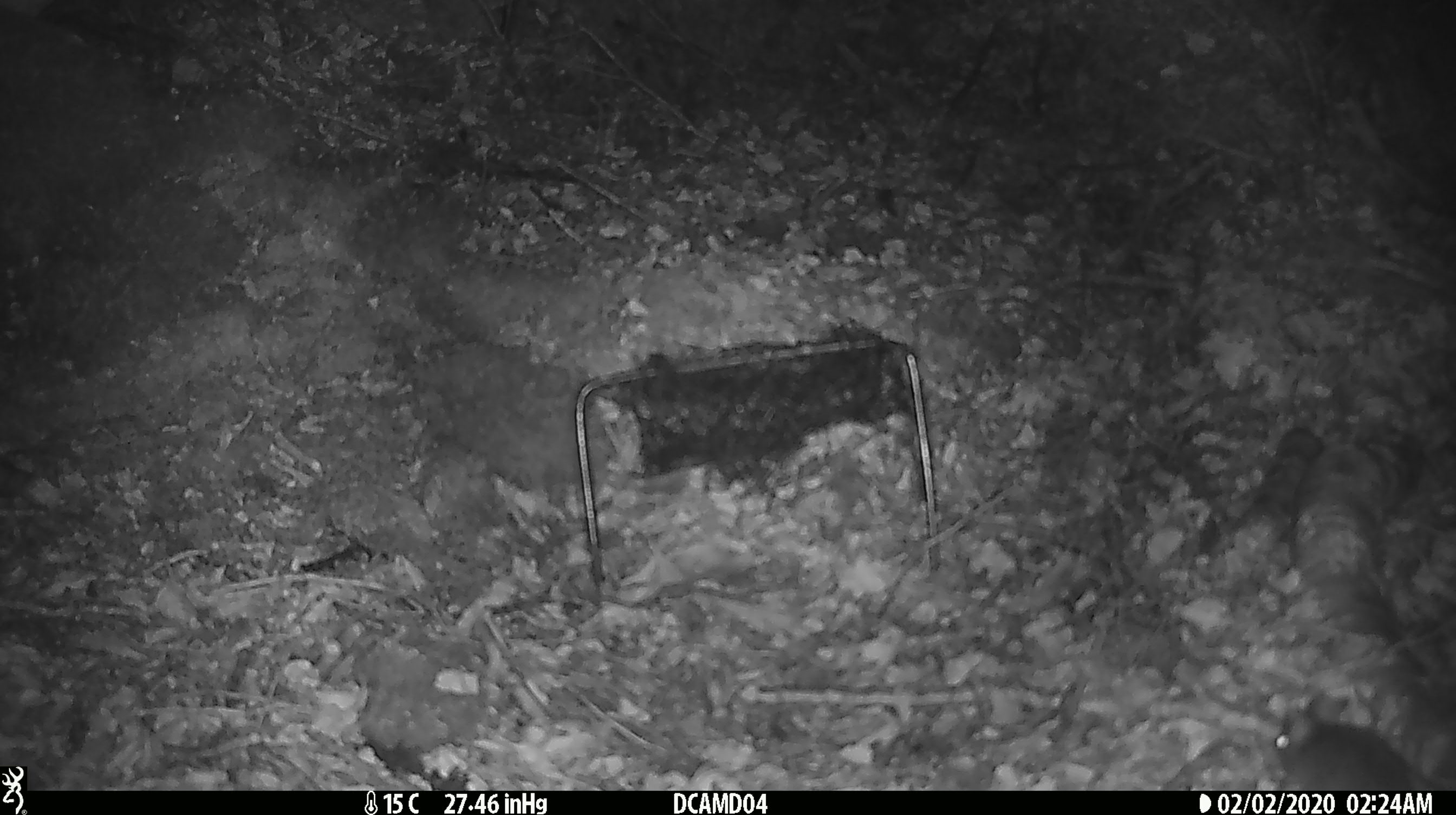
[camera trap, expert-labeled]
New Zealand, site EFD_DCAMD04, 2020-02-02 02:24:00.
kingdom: Animalia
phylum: Chordata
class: Mammalia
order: Rodentia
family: Muridae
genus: Mus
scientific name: Mus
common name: mouse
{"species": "mouse (Mus)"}